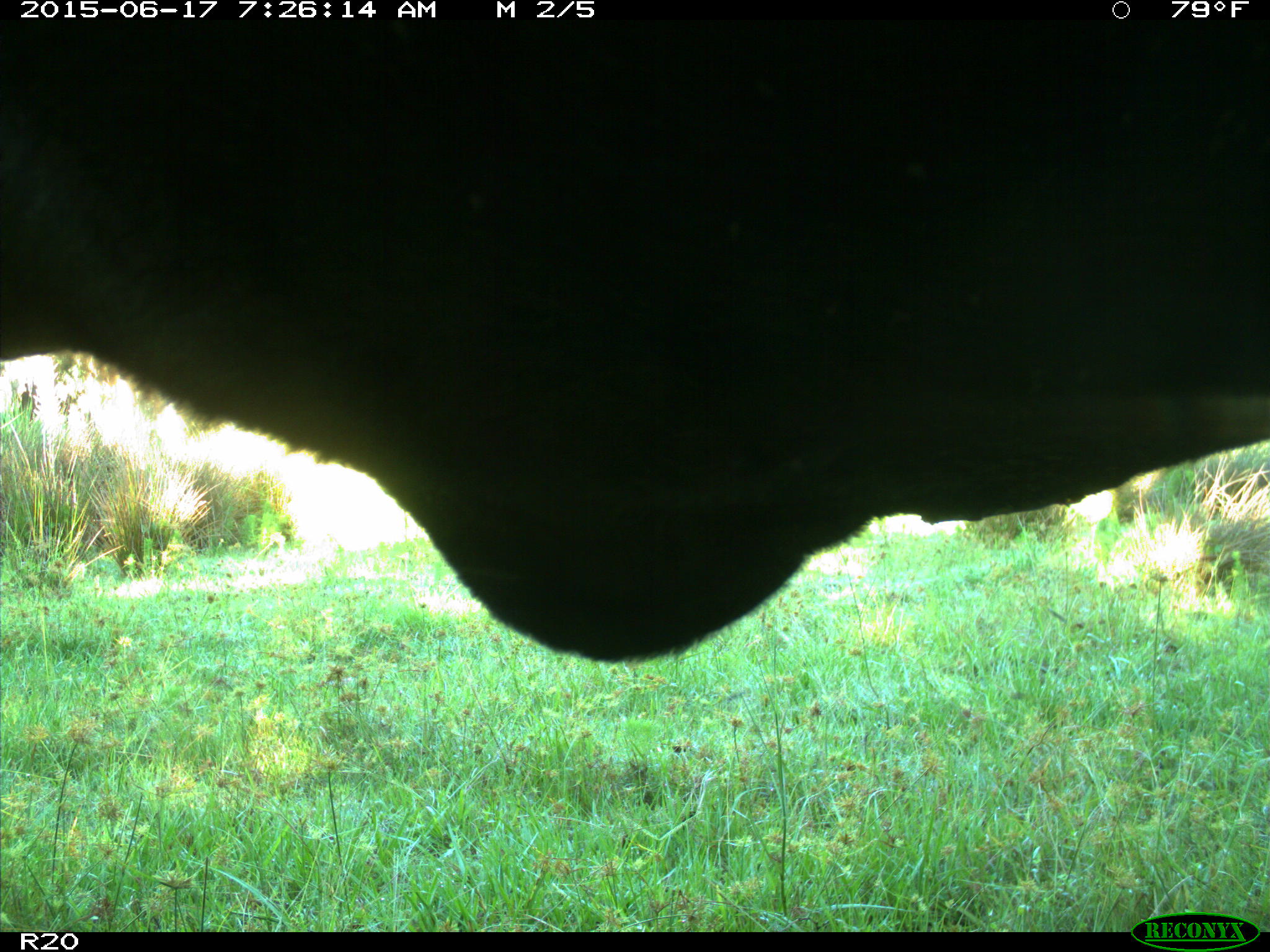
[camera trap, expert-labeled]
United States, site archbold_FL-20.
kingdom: Animalia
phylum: Chordata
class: Mammalia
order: Artiodactyla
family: Bovidae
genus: Bos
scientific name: Bos taurus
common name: domestic cow